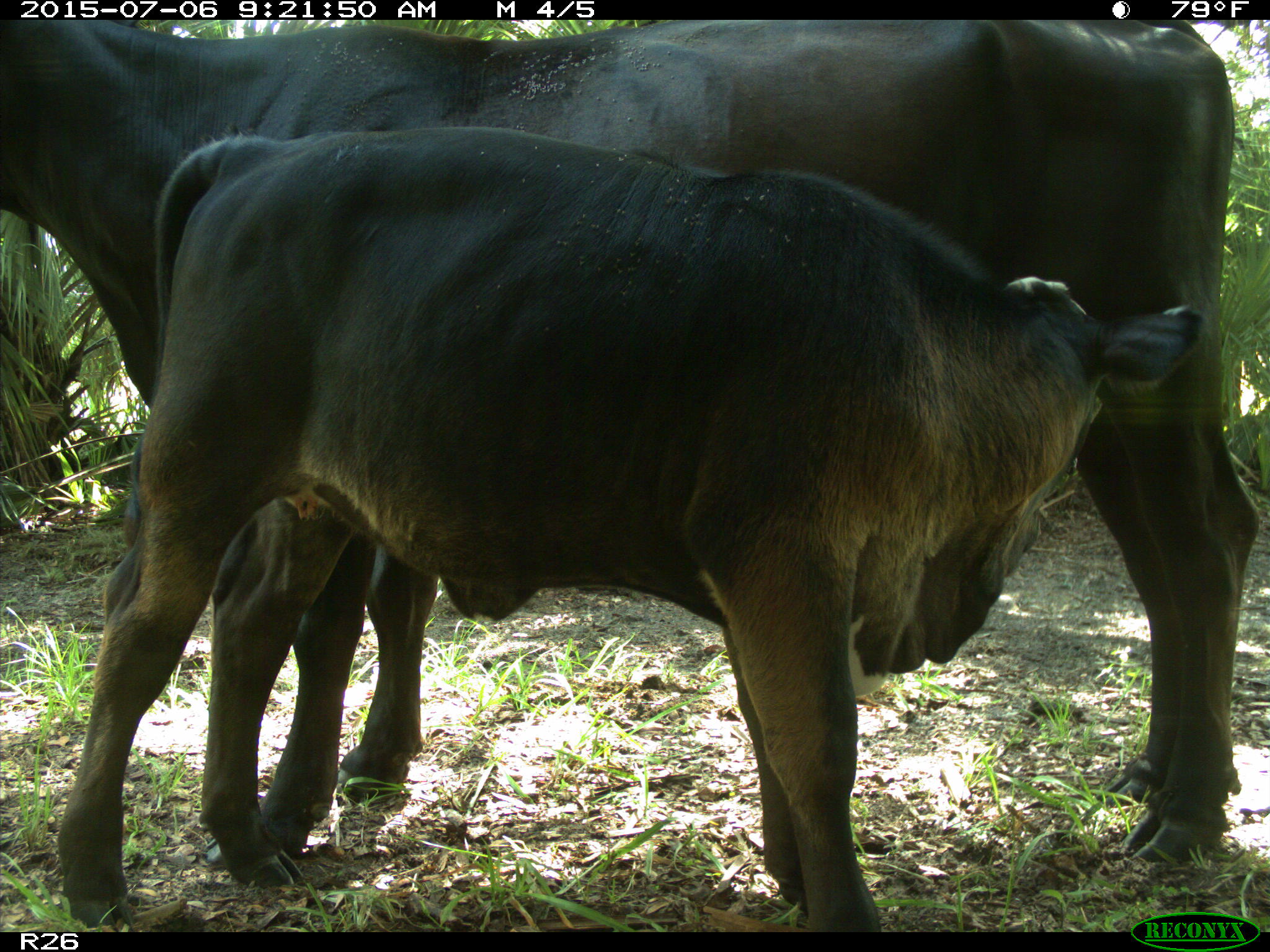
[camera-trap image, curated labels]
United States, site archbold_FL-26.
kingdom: Animalia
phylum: Chordata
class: Mammalia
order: Artiodactyla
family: Bovidae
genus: Bos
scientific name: Bos taurus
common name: domestic cow